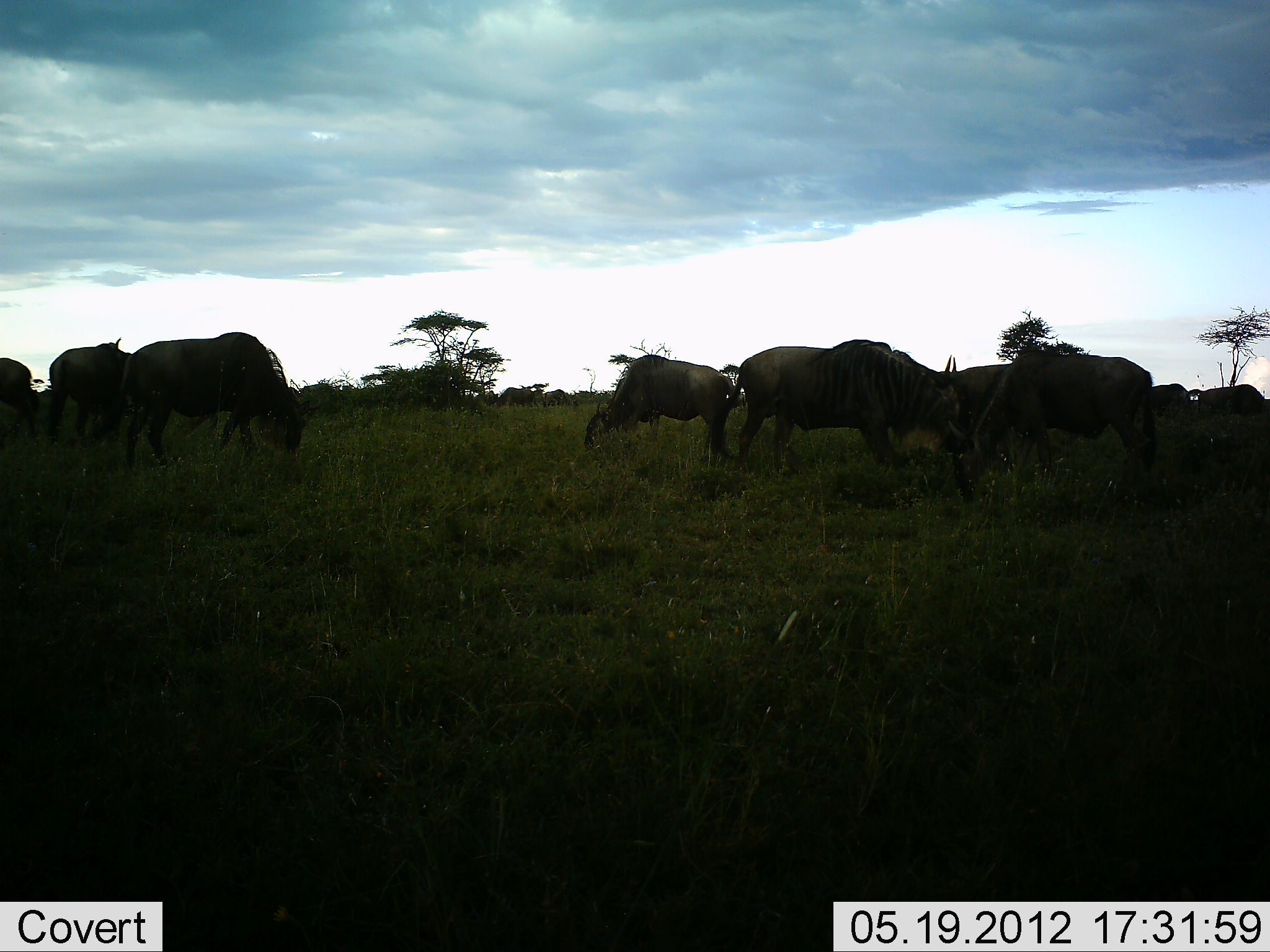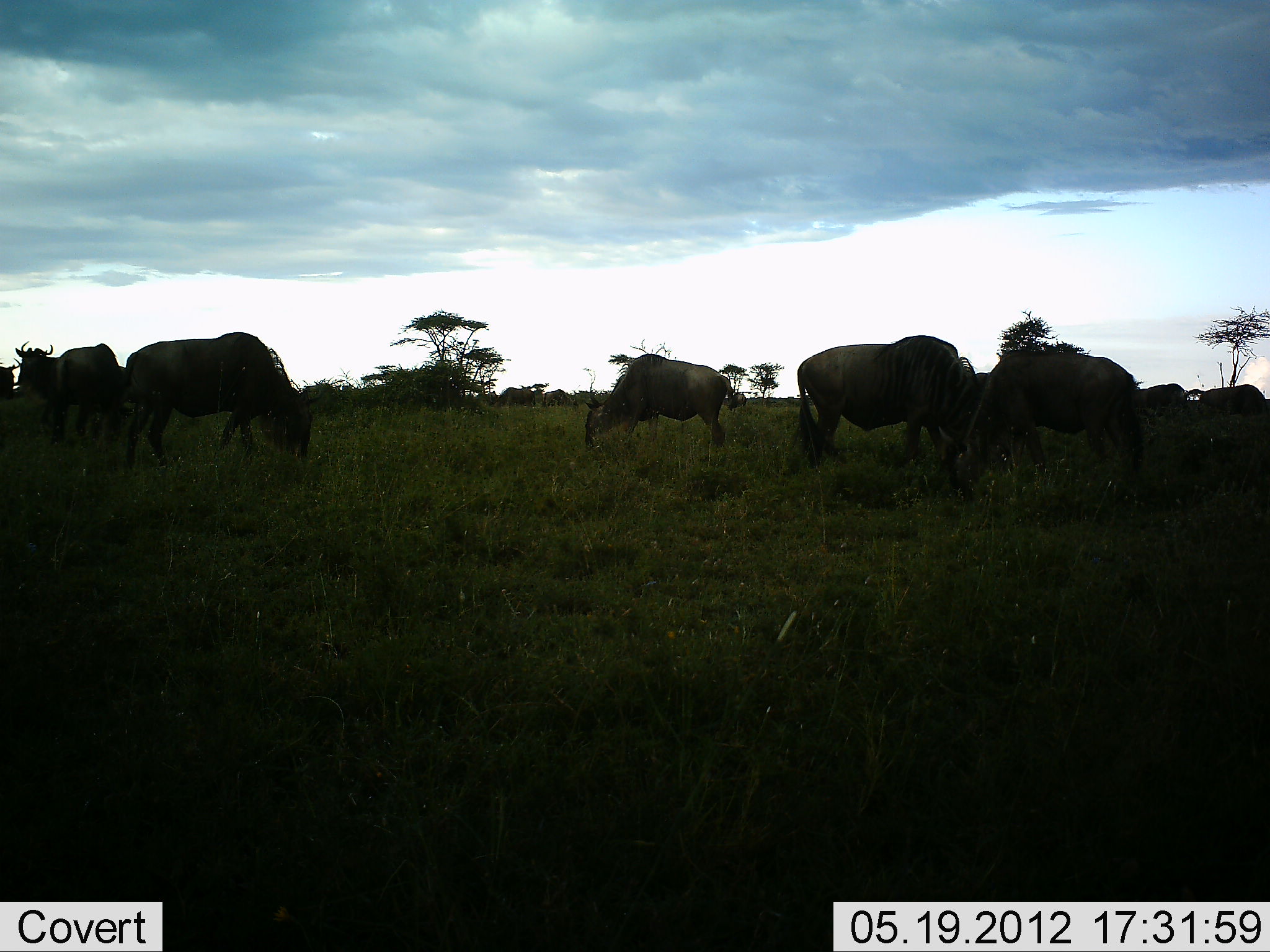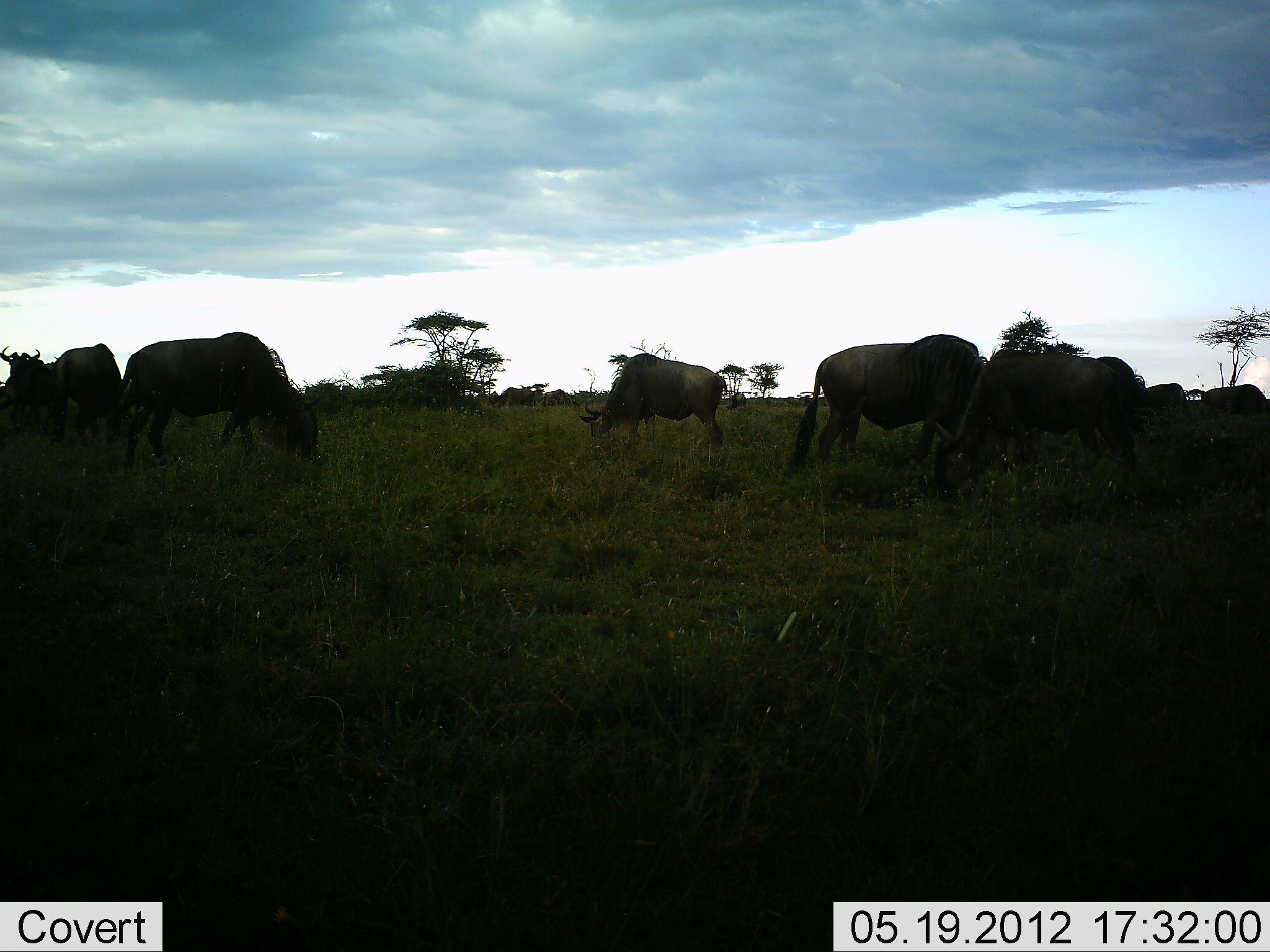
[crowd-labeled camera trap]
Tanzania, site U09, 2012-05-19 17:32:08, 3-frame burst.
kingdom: Animalia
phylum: Chordata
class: Mammalia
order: Artiodactyla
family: Bovidae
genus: Connochaetes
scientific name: Connochaetes taurinus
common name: blue wildebeest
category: wildebeest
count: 10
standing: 10%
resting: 10%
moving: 30%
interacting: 0%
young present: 0%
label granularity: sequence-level